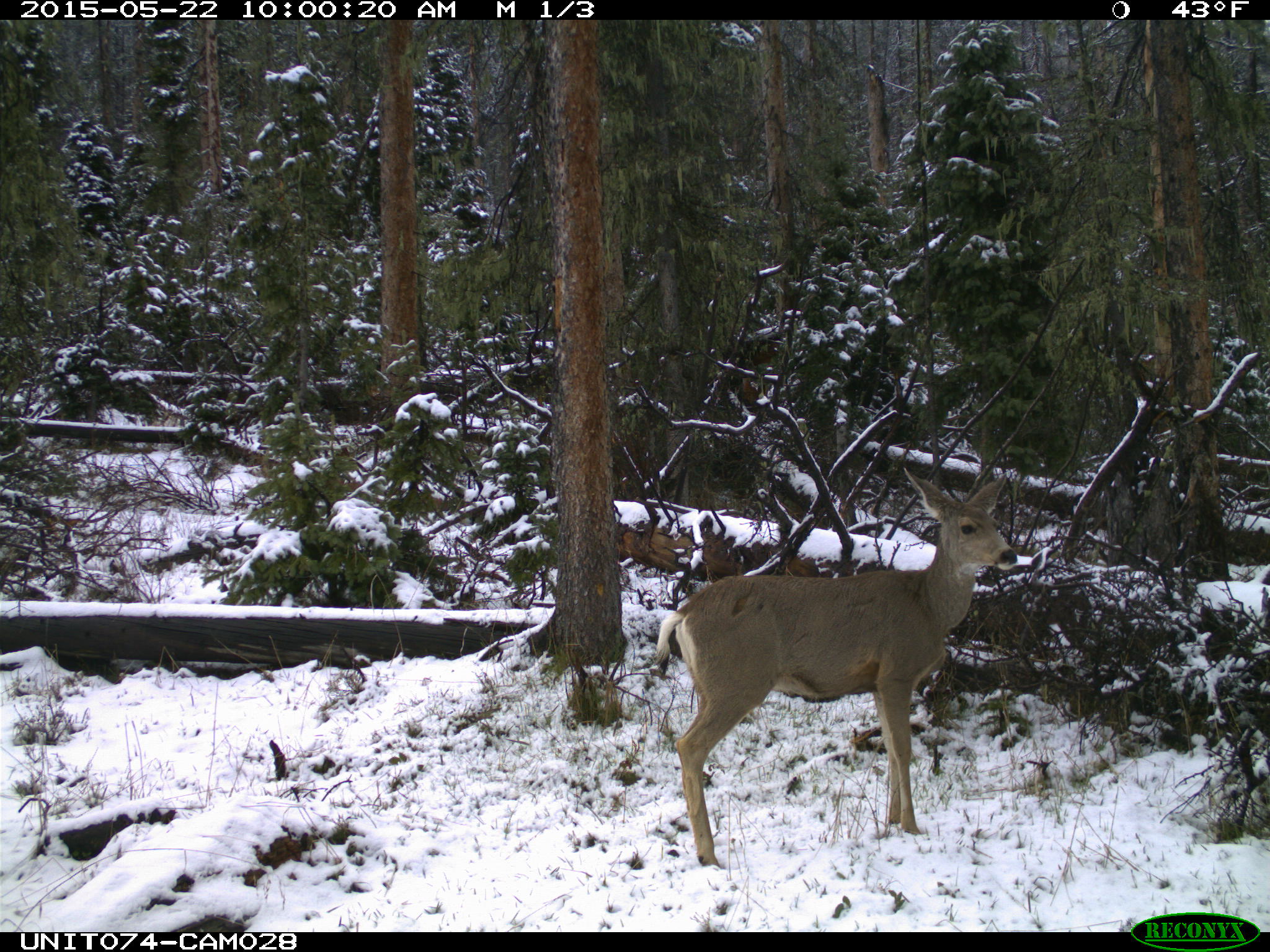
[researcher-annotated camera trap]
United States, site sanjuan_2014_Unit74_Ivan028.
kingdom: Animalia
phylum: Chordata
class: Mammalia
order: Artiodactyla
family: Cervidae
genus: Odocoileus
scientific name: Odocoileus hemionus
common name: mule deer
Odocoileus hemionus (mule deer).